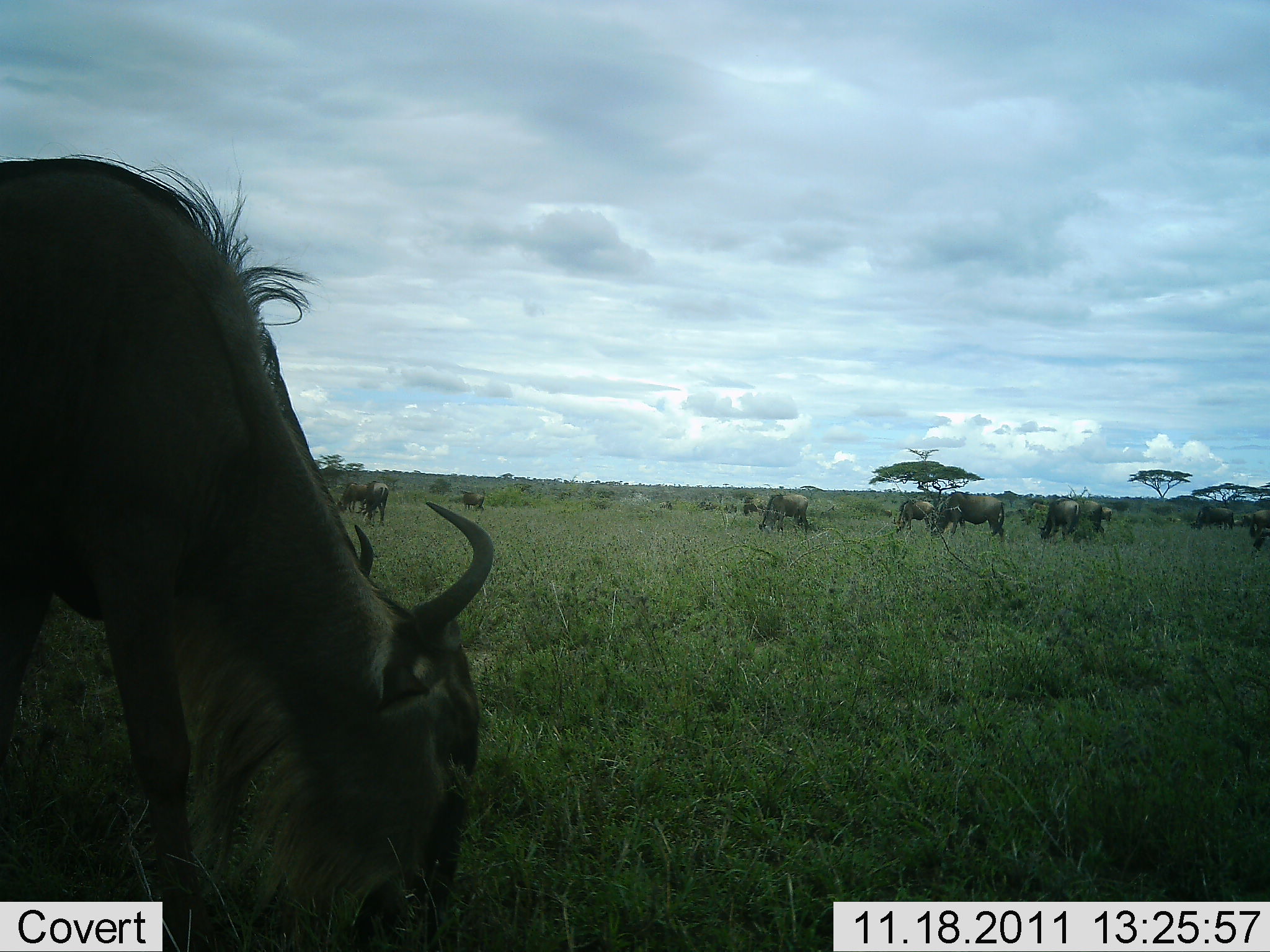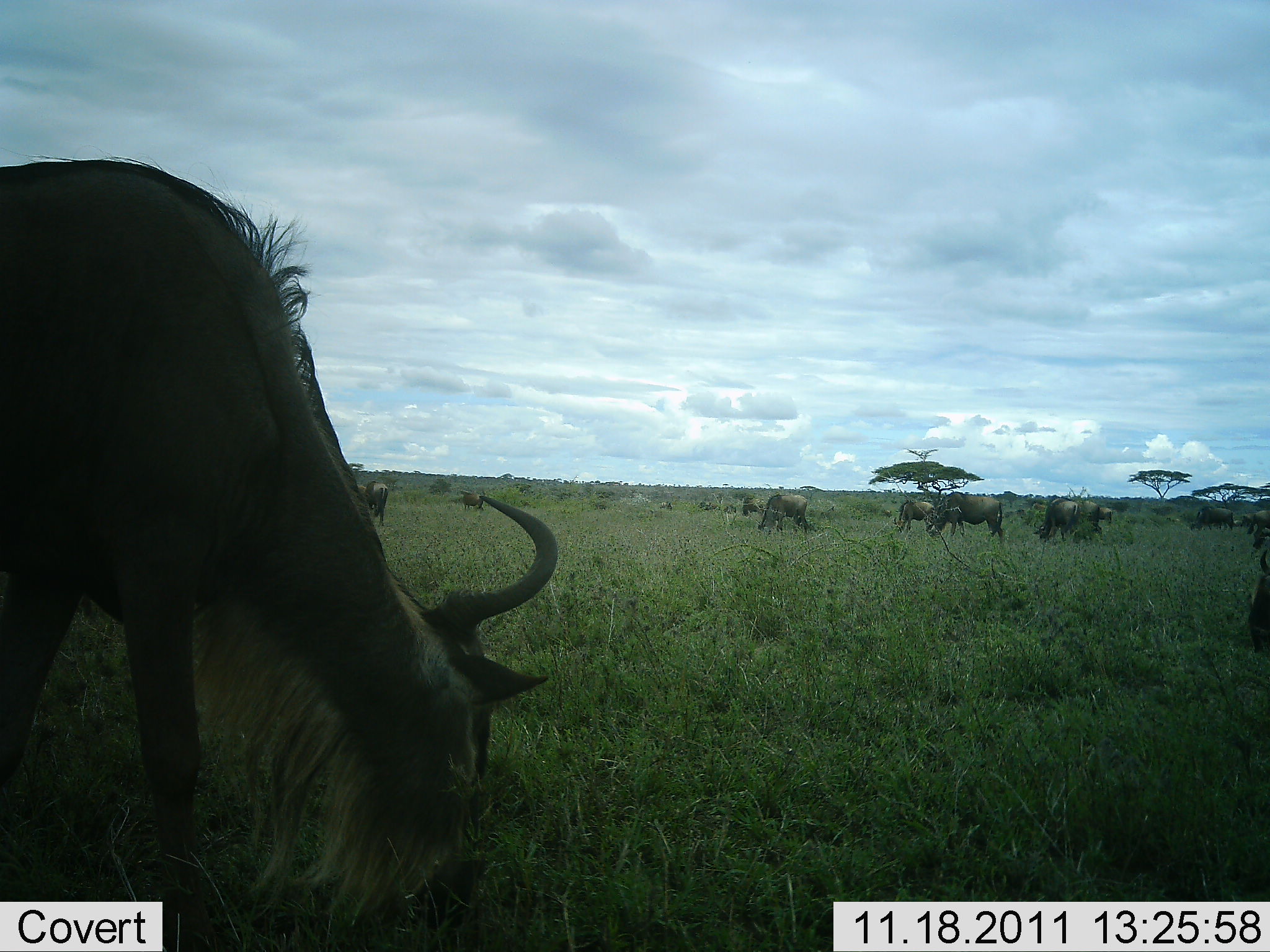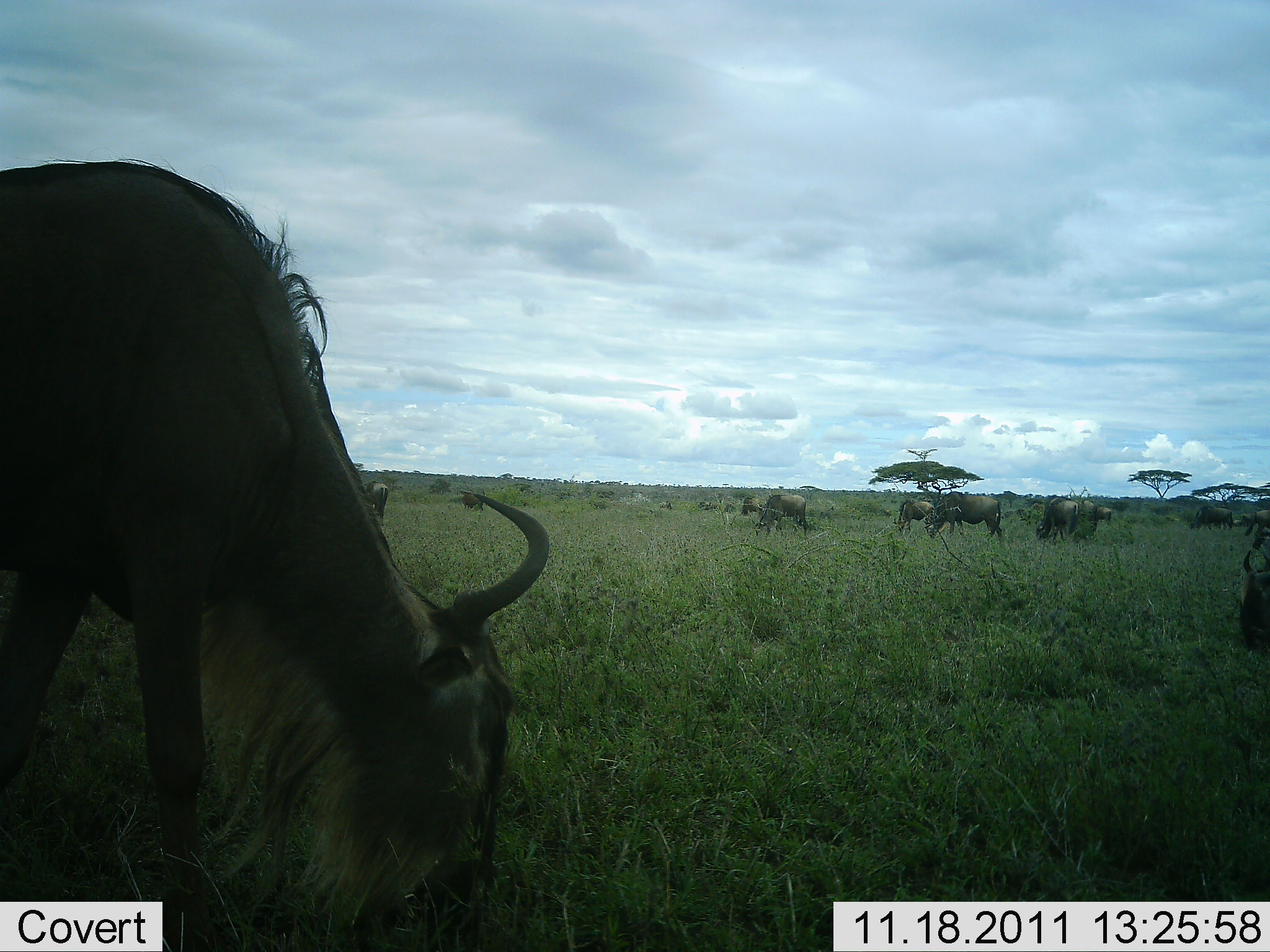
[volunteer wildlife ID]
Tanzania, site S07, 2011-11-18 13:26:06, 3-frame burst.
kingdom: Animalia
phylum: Chordata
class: Mammalia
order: Artiodactyla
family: Bovidae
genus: Connochaetes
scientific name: Connochaetes taurinus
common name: blue wildebeest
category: wildebeest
Wildebeest (blue wildebeest) (Connochaetes taurinus), count 10. Behavior (volunteer vote fractions): standing 23%, resting 8%, moving 8%, interacting 0%. Young present (vote fraction): 0%. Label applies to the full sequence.